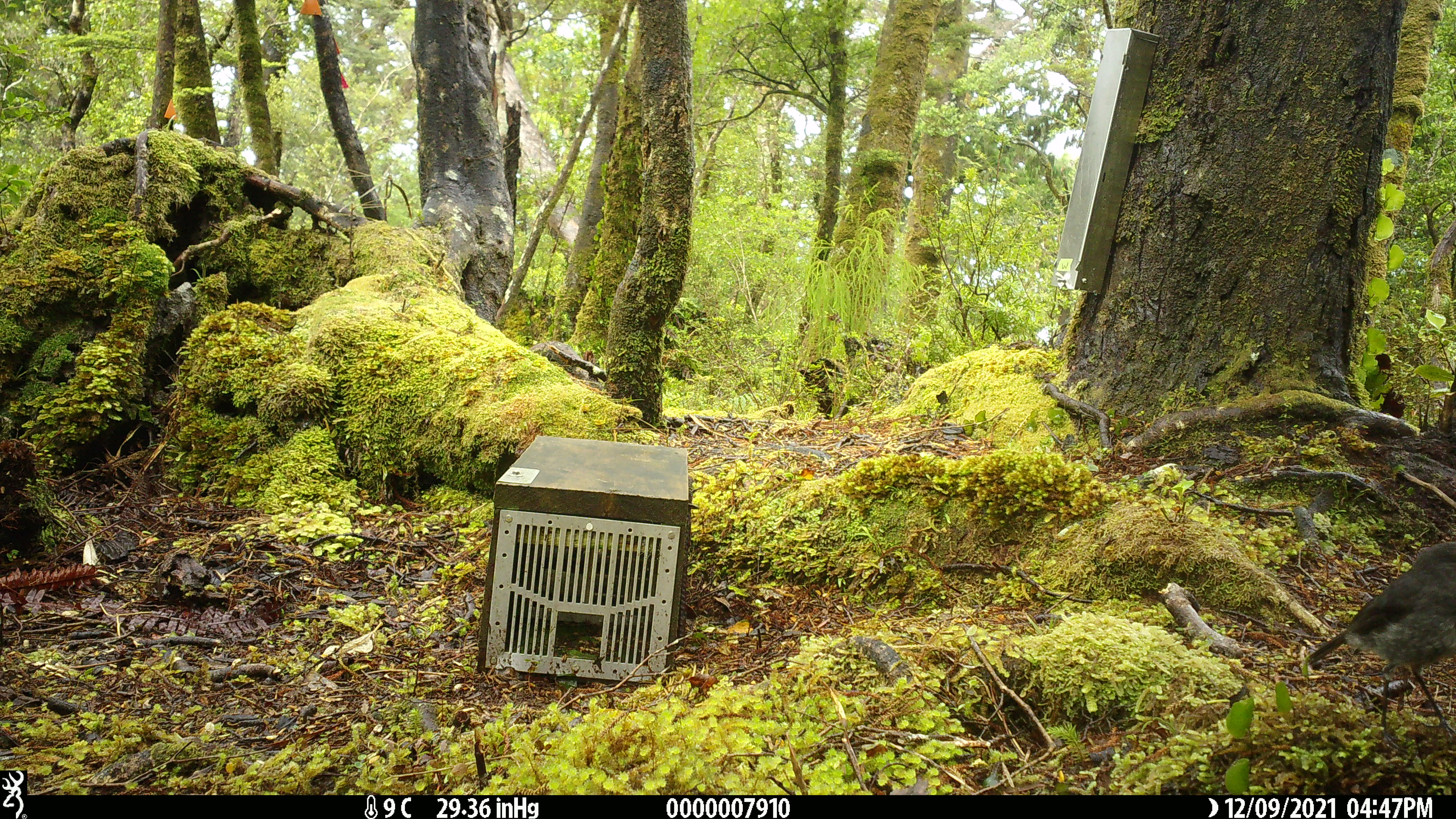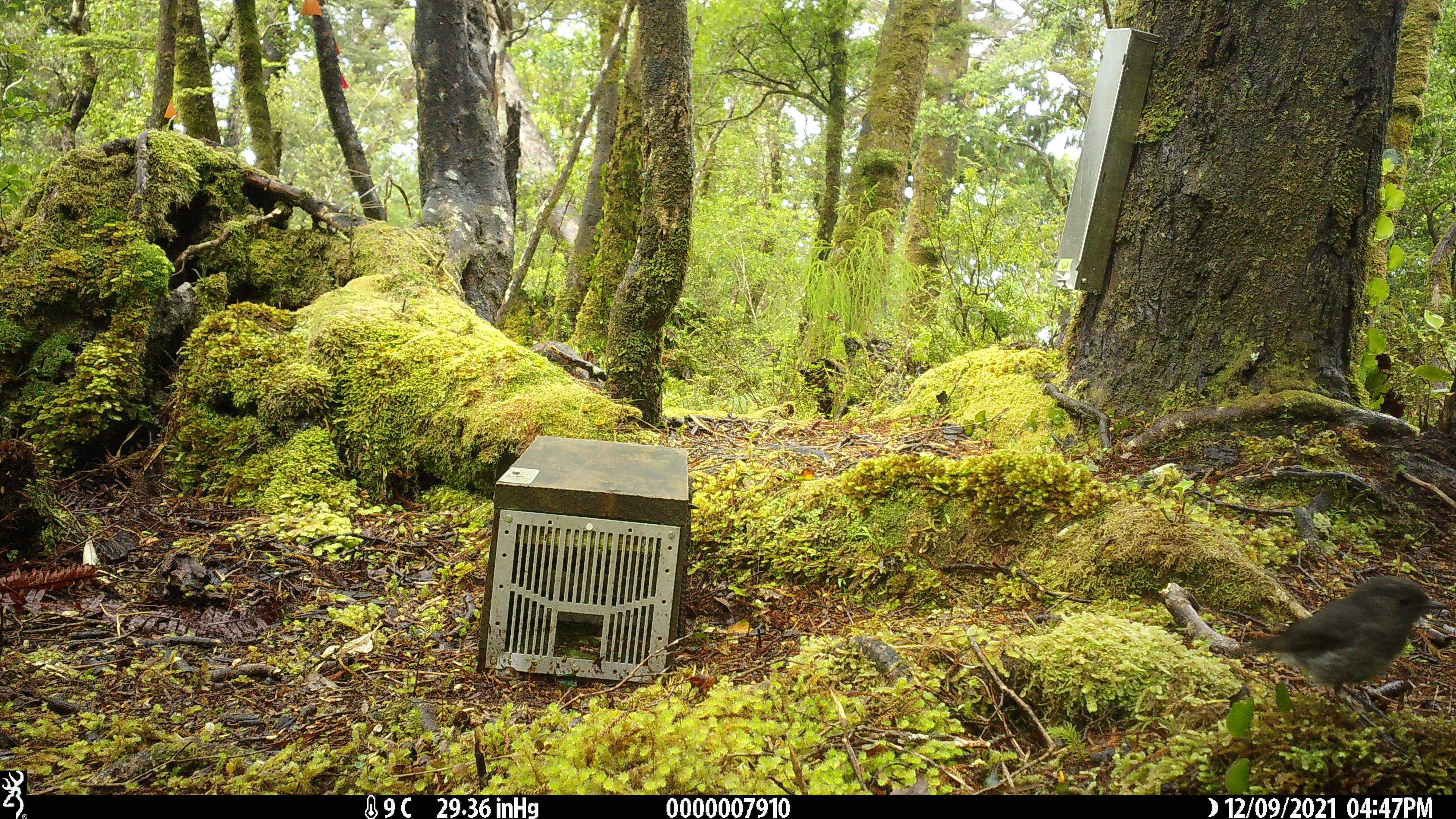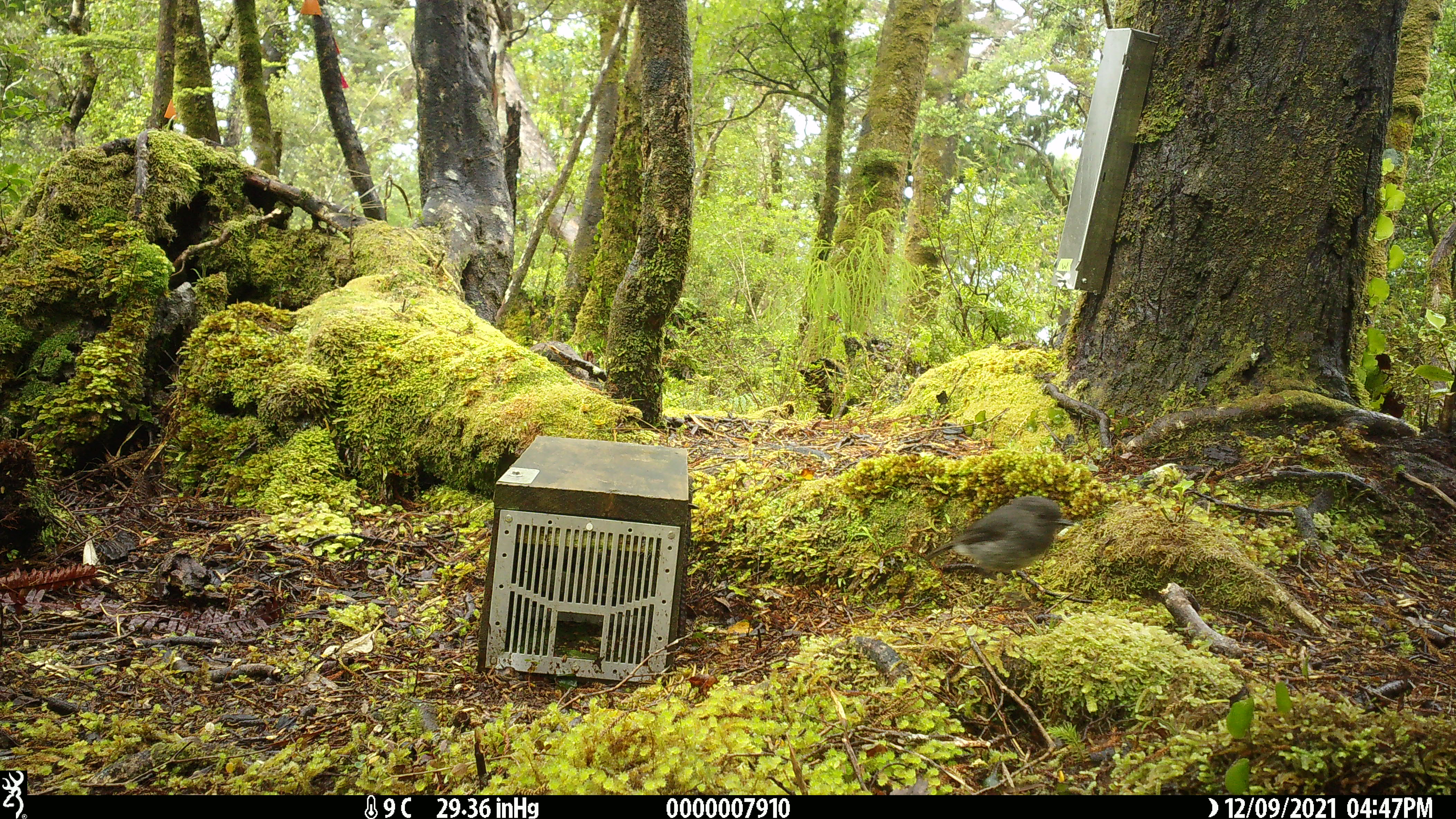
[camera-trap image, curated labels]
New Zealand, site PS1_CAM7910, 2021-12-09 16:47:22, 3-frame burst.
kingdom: Animalia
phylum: Chordata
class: Aves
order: Passeriformes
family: Petroicidae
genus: Petroica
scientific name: Petroica australis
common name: new zealand robin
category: robin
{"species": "robin (new zealand robin) (Petroica australis)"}